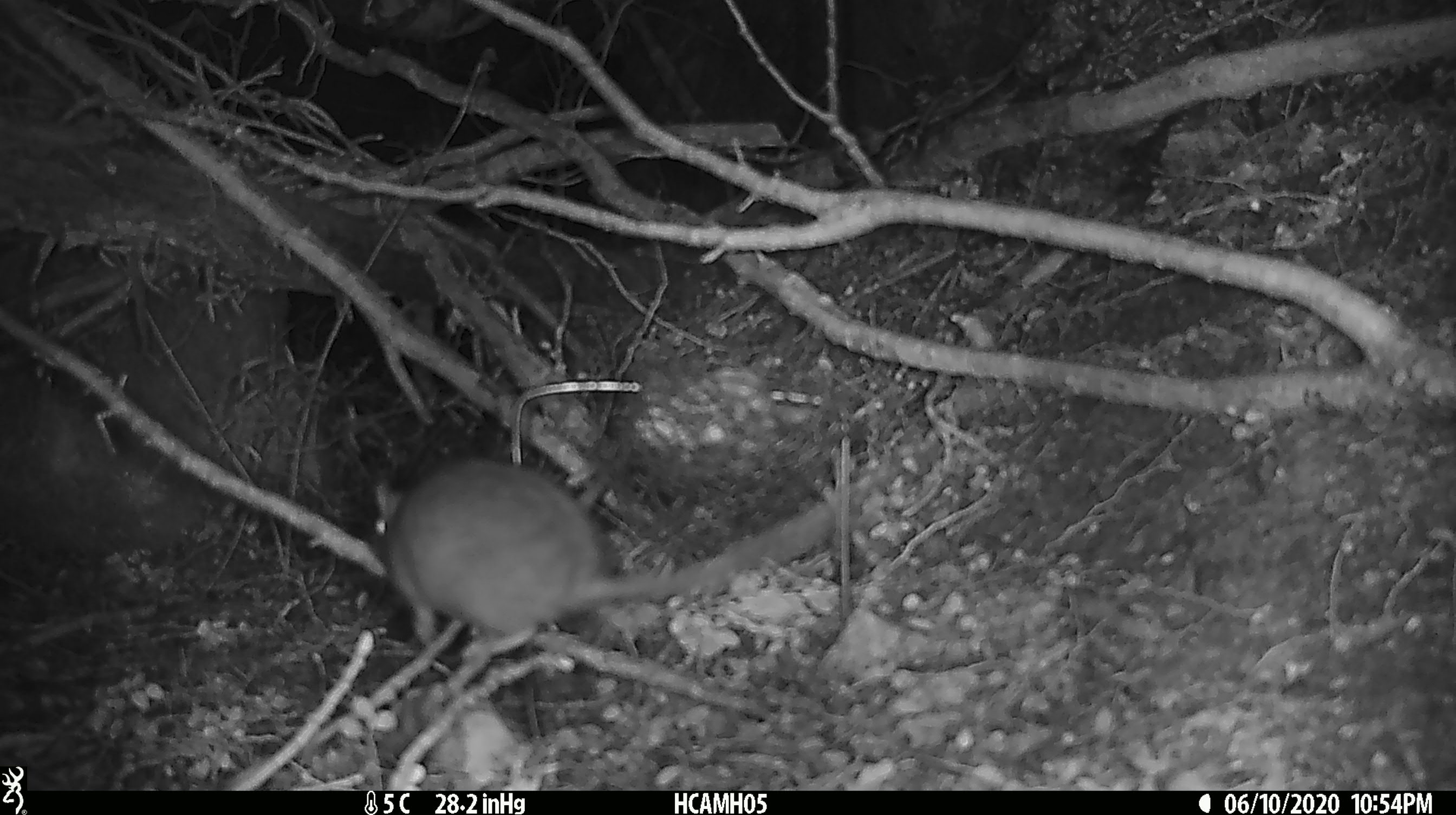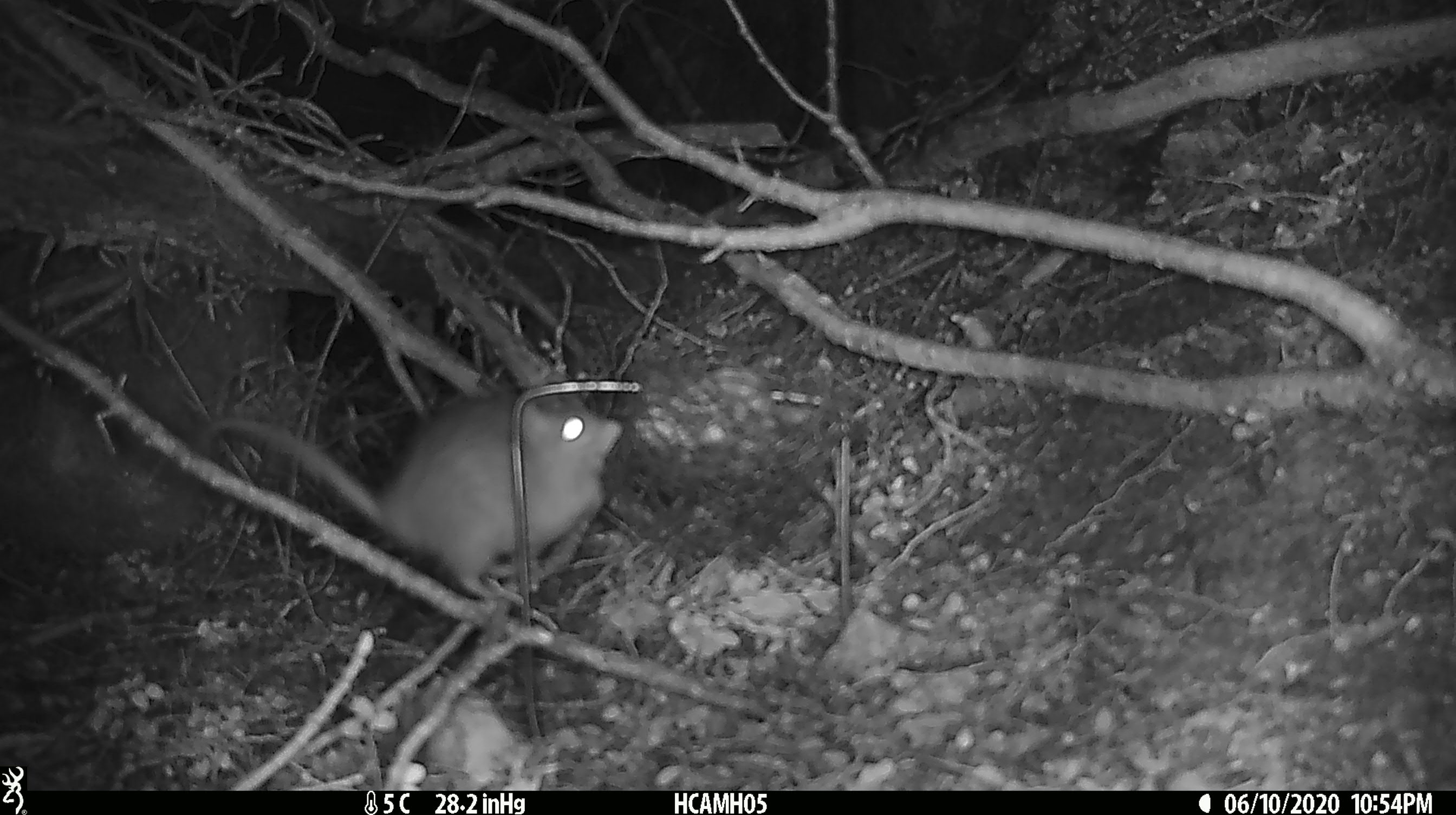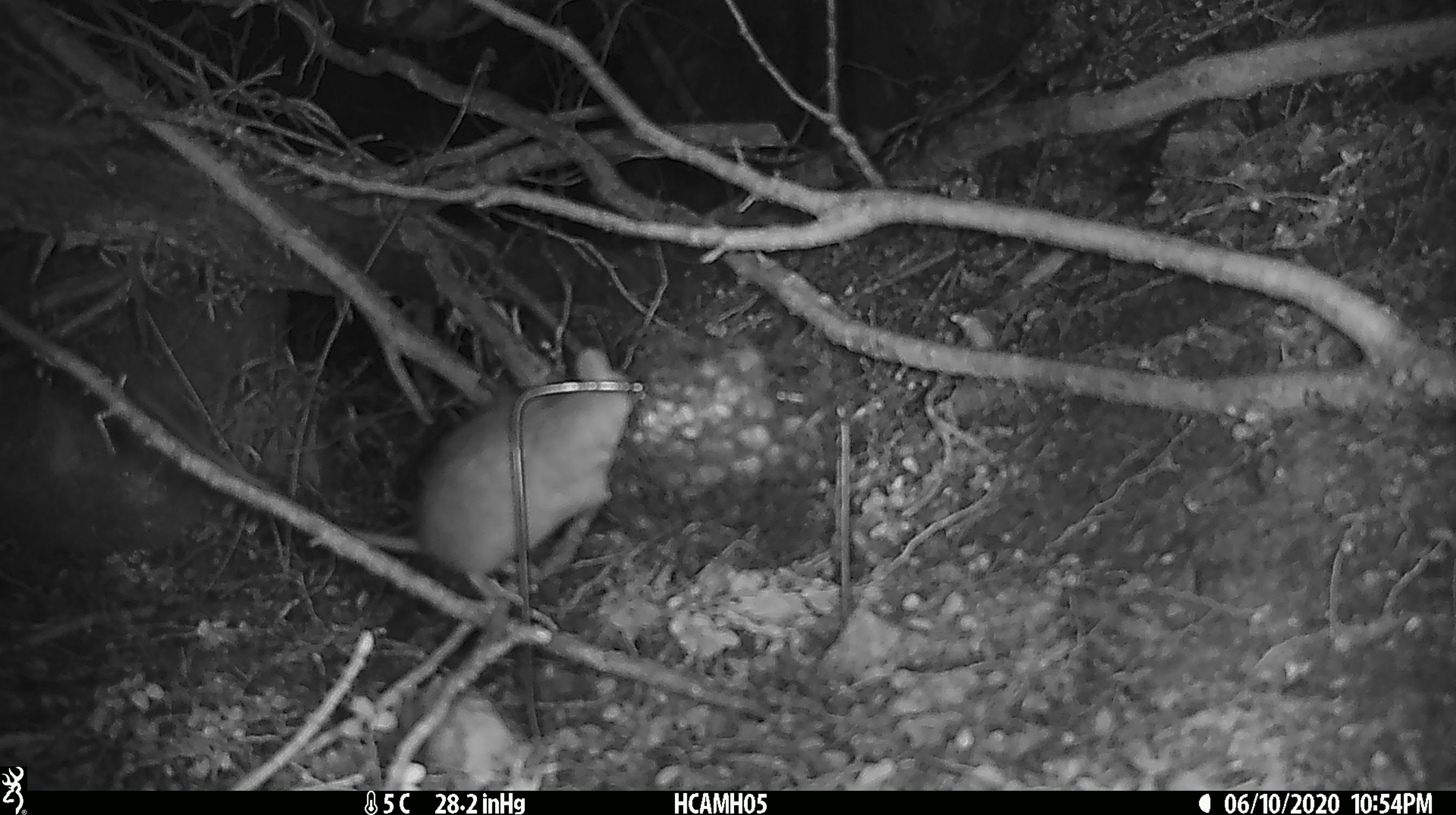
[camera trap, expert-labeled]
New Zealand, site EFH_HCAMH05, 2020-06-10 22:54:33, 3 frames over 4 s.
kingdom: Animalia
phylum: Chordata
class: Mammalia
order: Rodentia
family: Muridae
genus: Rattus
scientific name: Rattus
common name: rat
Rat (Rattus).